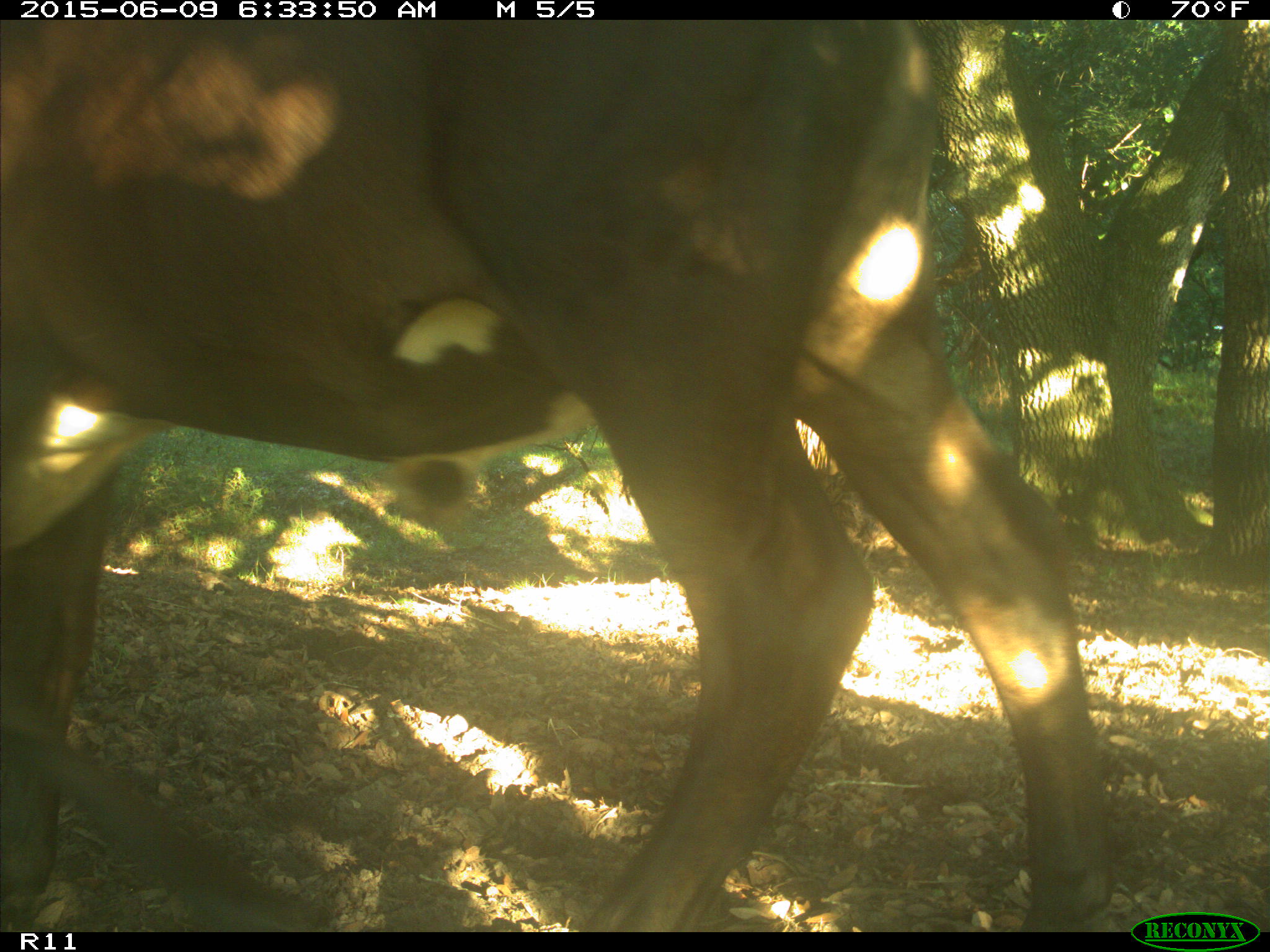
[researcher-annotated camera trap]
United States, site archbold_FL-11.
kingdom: Animalia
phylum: Chordata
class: Mammalia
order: Artiodactyla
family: Bovidae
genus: Bos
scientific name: Bos taurus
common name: domestic cow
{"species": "Bos taurus (domestic cow)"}